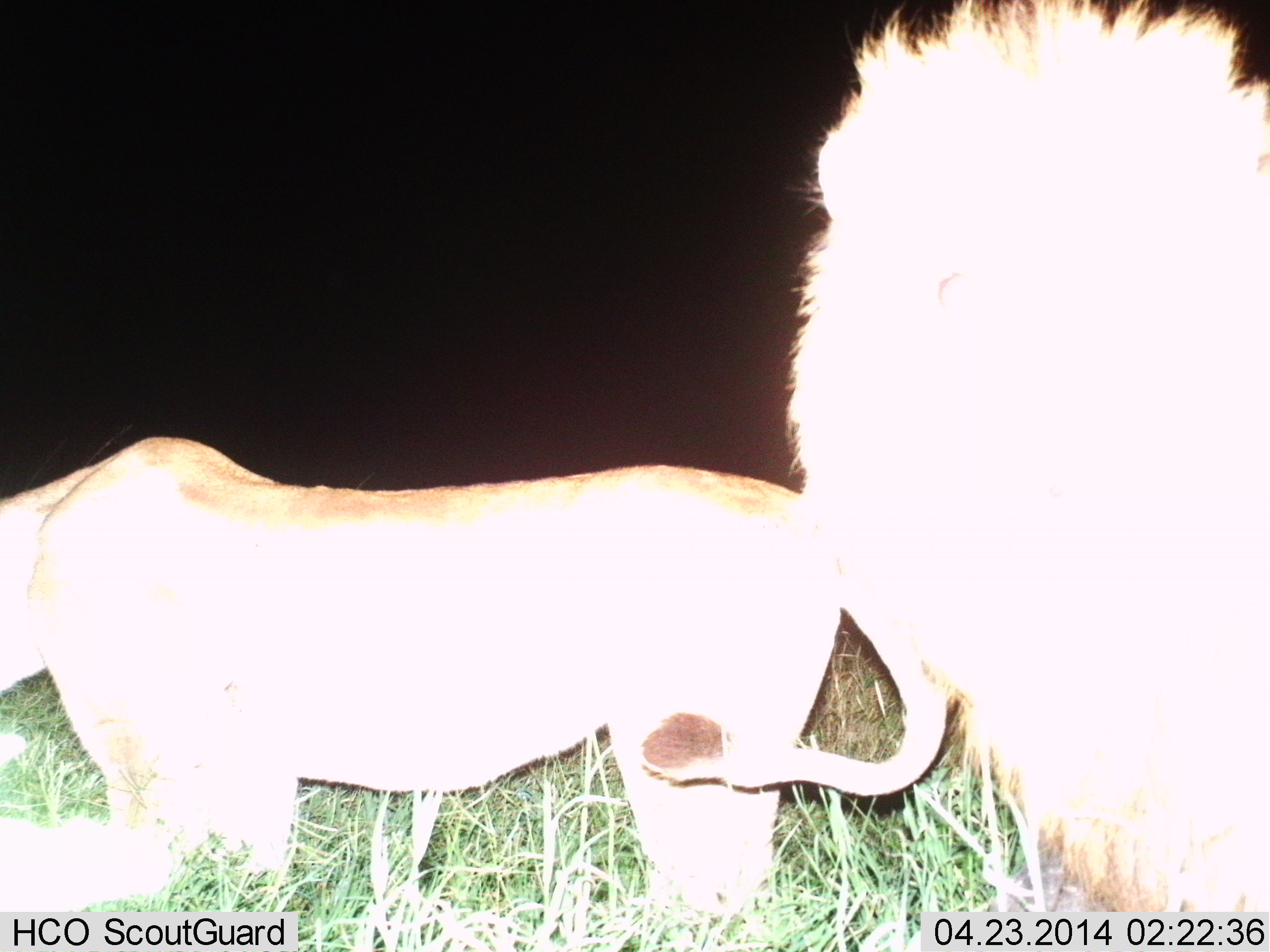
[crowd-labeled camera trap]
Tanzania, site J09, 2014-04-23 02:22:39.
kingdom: Animalia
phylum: Chordata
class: Mammalia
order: Carnivora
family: Felidae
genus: Panthera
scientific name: Panthera leo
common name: lion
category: lionfemale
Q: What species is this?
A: Lionfemale (lion) (Panthera leo).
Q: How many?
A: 1.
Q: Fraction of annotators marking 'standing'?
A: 100%.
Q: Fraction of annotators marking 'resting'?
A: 10%.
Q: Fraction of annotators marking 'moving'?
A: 0%.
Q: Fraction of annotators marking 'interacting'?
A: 0%.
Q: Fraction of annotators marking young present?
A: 0%.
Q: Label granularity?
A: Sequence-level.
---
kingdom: Animalia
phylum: Chordata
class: Mammalia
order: Carnivora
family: Felidae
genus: Panthera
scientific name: Panthera leo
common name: lion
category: lionmale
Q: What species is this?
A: Lionmale (lion) (Panthera leo).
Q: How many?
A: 1.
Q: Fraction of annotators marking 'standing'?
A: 100%.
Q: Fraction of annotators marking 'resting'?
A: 0%.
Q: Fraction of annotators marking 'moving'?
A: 9%.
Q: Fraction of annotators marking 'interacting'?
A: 0%.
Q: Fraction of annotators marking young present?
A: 9%.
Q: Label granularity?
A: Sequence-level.